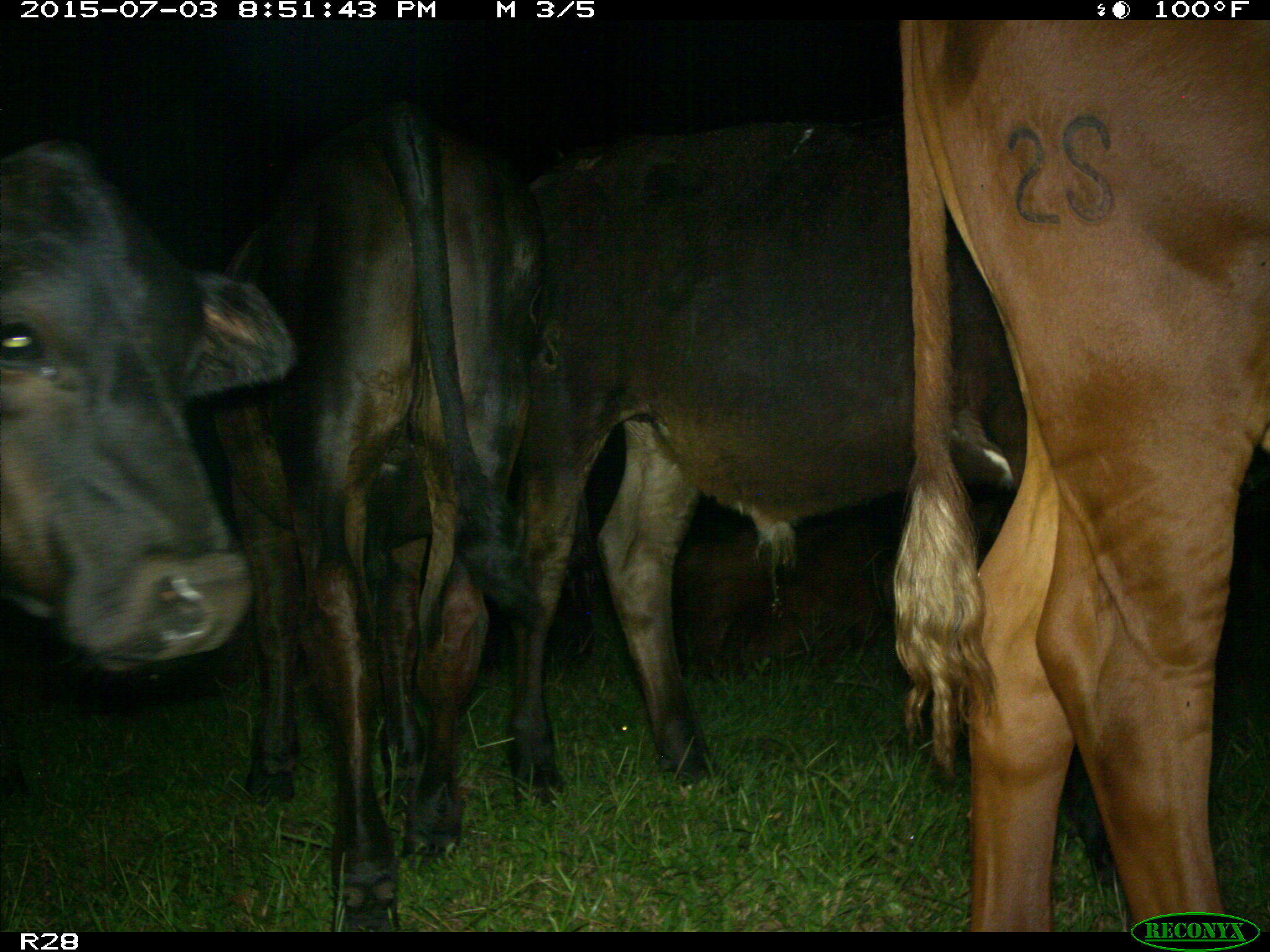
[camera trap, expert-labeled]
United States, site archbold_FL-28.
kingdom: Animalia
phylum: Chordata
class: Mammalia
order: Artiodactyla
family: Bovidae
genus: Bos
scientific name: Bos taurus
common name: domestic cow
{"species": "Bos taurus (domestic cow)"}